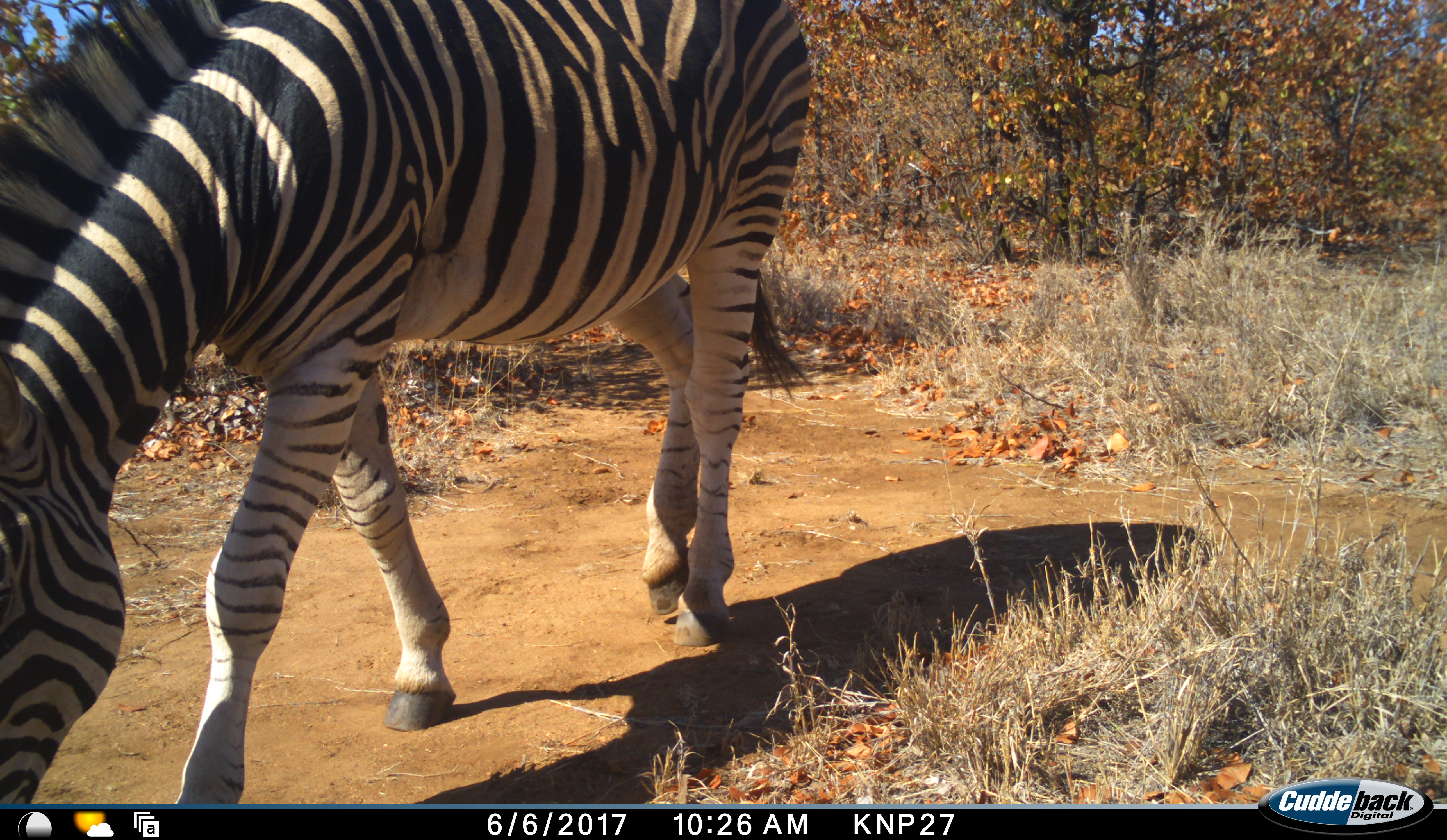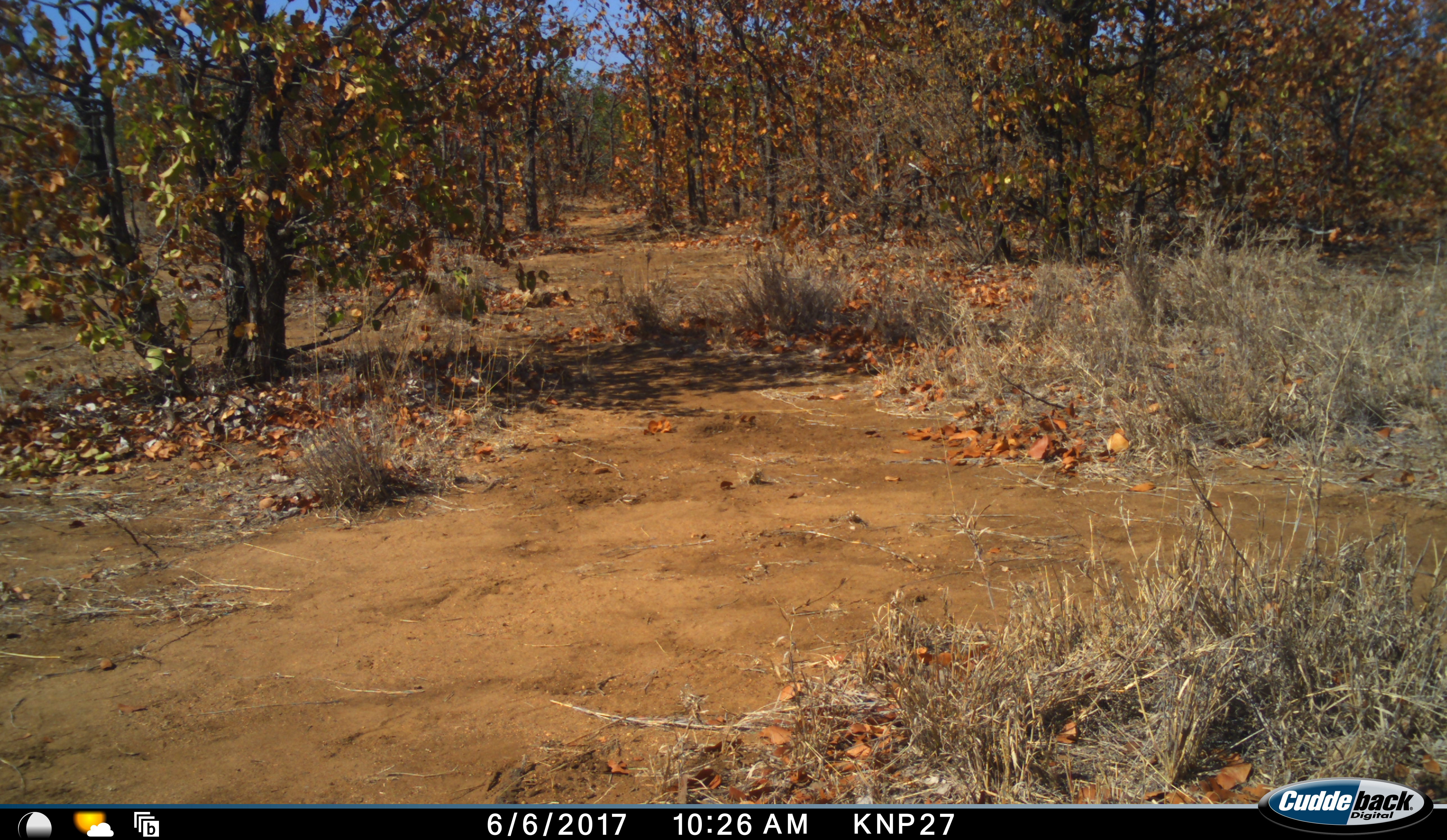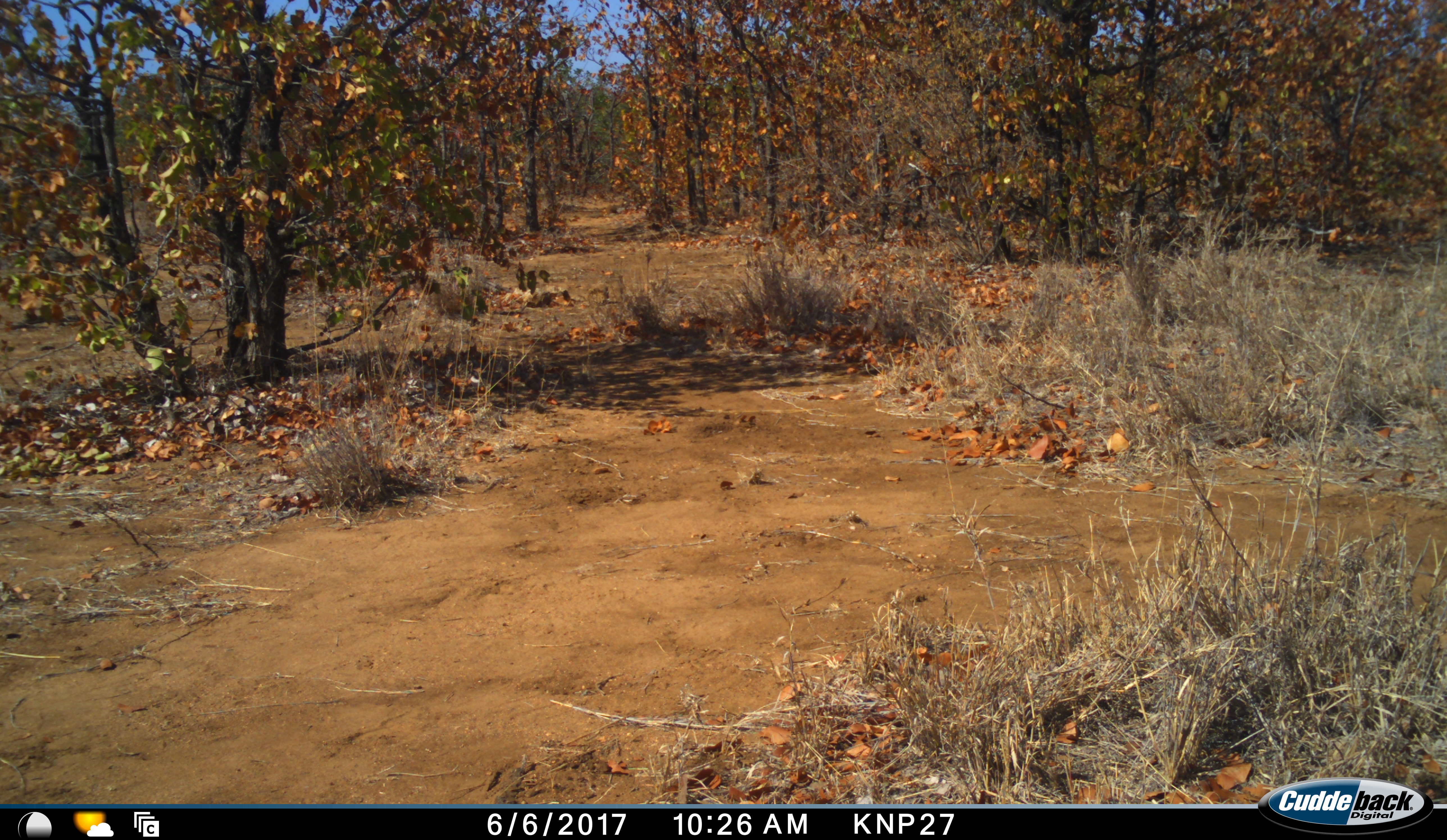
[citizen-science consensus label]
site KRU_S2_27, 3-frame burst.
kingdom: Animalia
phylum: Chordata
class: Mammalia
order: Perissodactyla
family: Equidae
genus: Equus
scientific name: Equus quagga burchellii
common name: burchell's zebra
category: zebraburchells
Zebraburchells (burchell's zebra) (Equus quagga burchellii), count 1. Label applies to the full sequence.